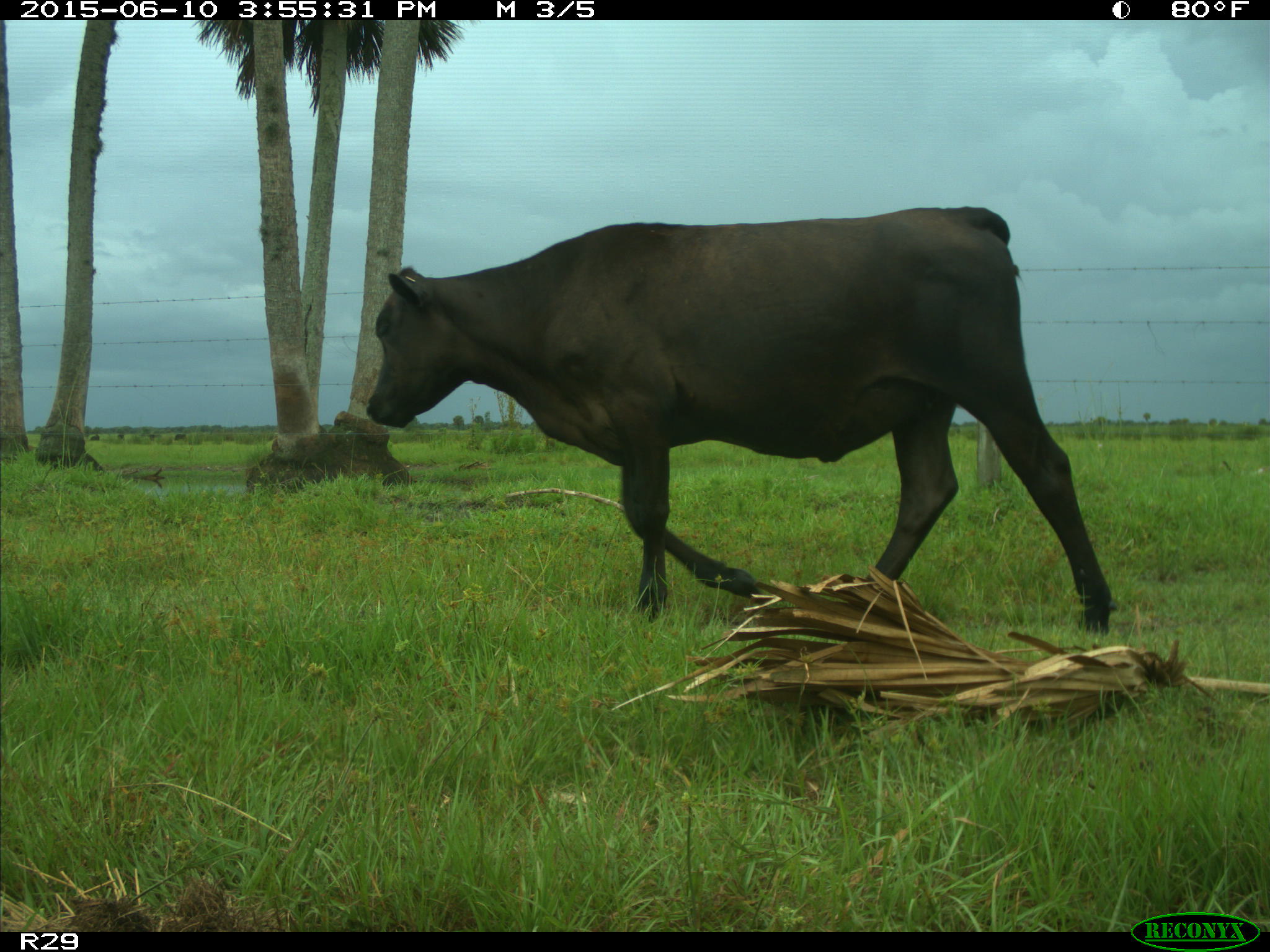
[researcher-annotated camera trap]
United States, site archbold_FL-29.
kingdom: Animalia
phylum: Chordata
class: Mammalia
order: Artiodactyla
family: Bovidae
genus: Bos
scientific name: Bos taurus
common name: domestic cow